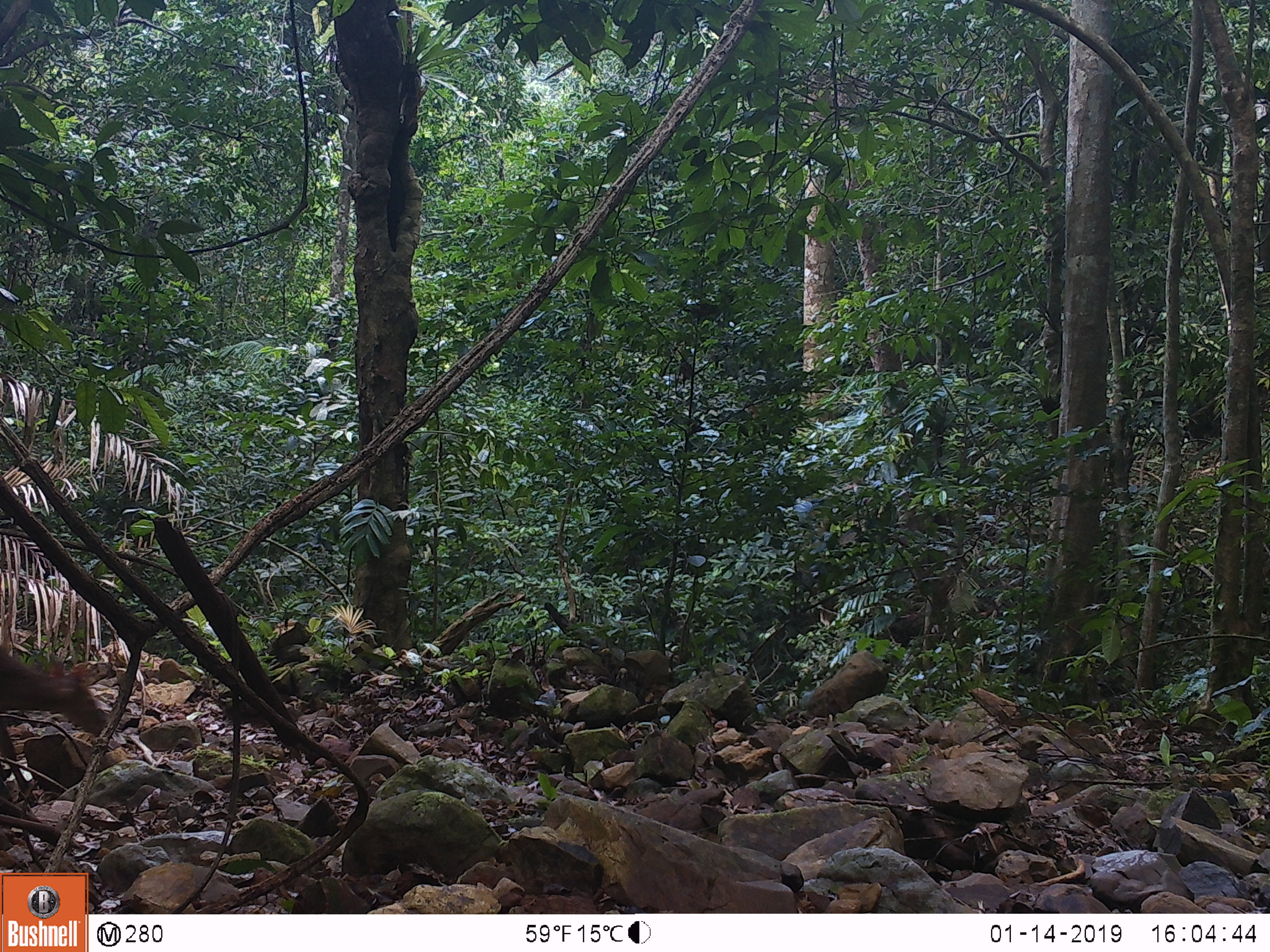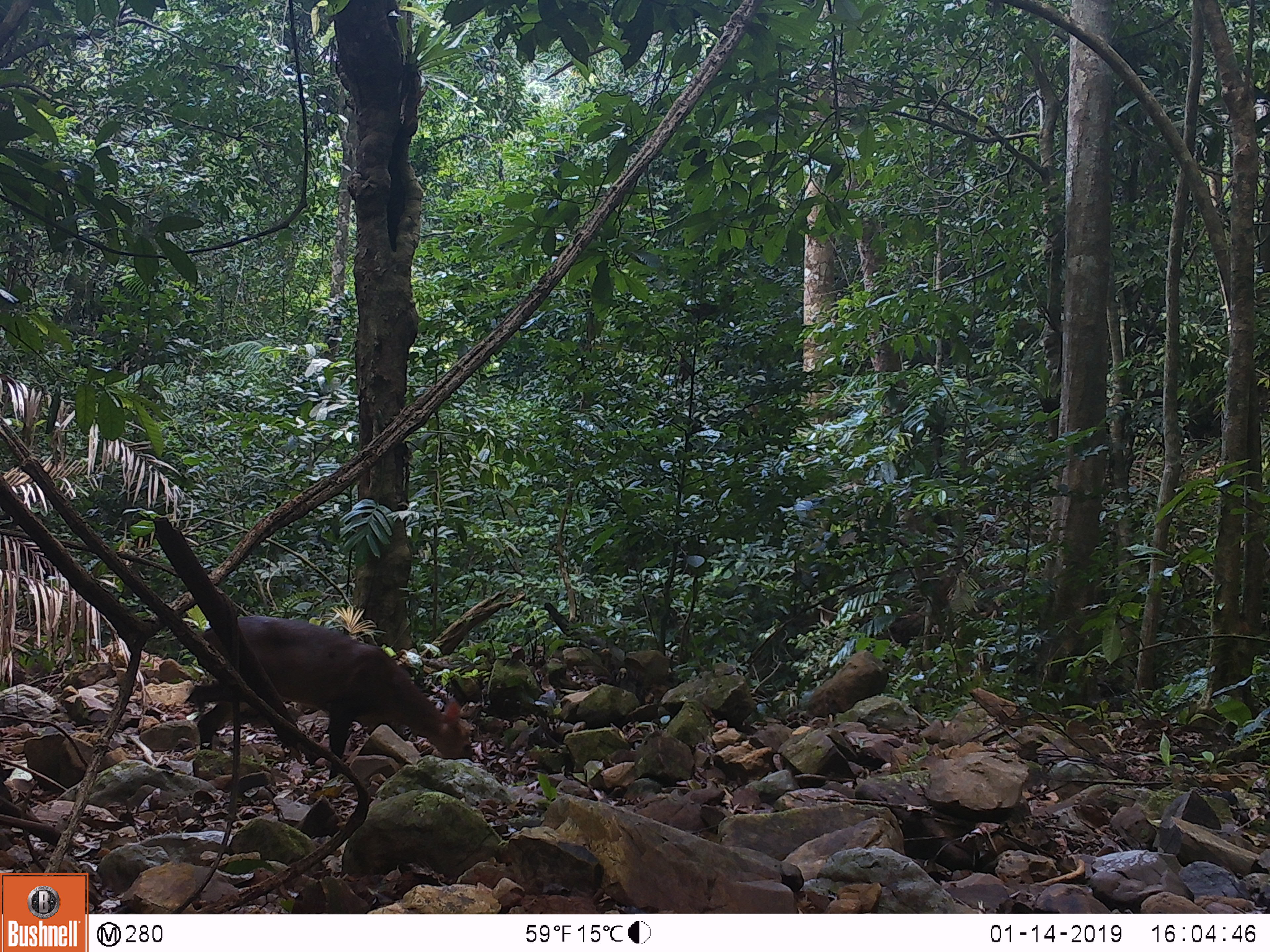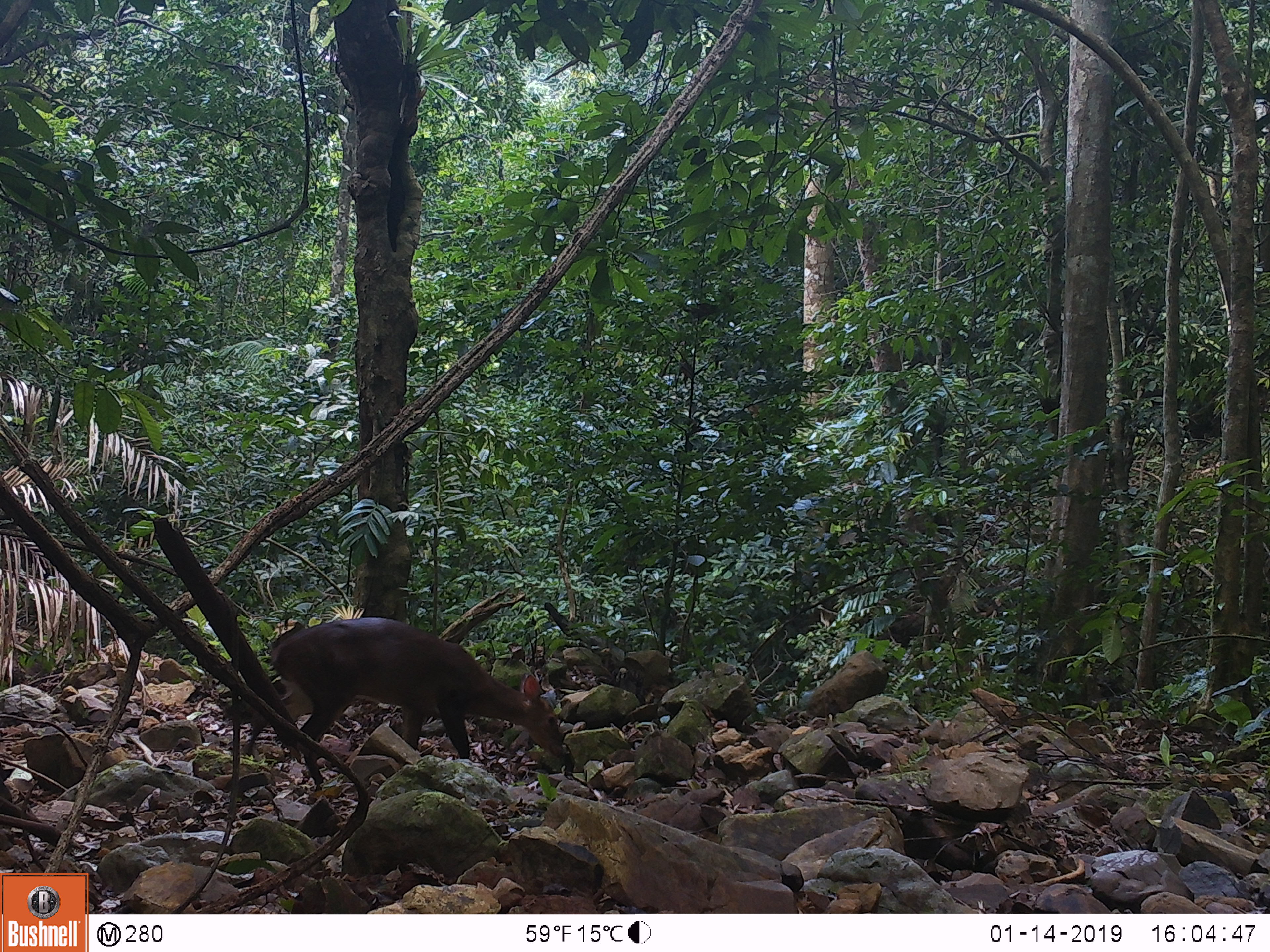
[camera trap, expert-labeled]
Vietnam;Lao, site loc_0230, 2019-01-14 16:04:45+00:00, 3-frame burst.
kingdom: Animalia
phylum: Chordata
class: Mammalia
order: Artiodactyla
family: Cervidae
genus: Muntiacus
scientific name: Muntiacus vuquangensis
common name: large-antlered muntjac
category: large antlered muntjac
Large antlered muntjac (large-antlered muntjac) (Muntiacus vuquangensis). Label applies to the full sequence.